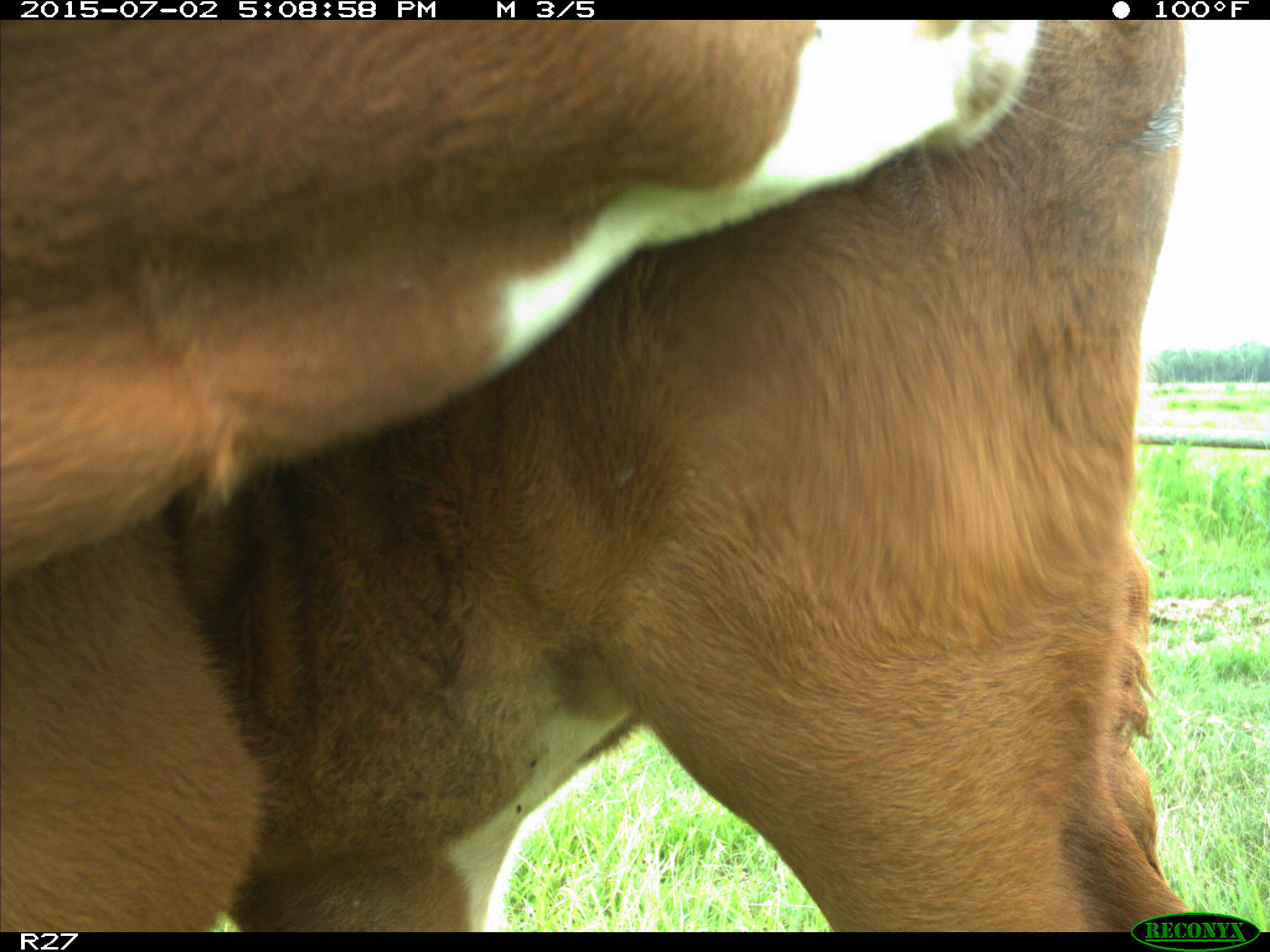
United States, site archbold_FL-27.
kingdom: Animalia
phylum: Chordata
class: Mammalia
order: Artiodactyla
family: Bovidae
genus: Bos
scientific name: Bos taurus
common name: domestic cow